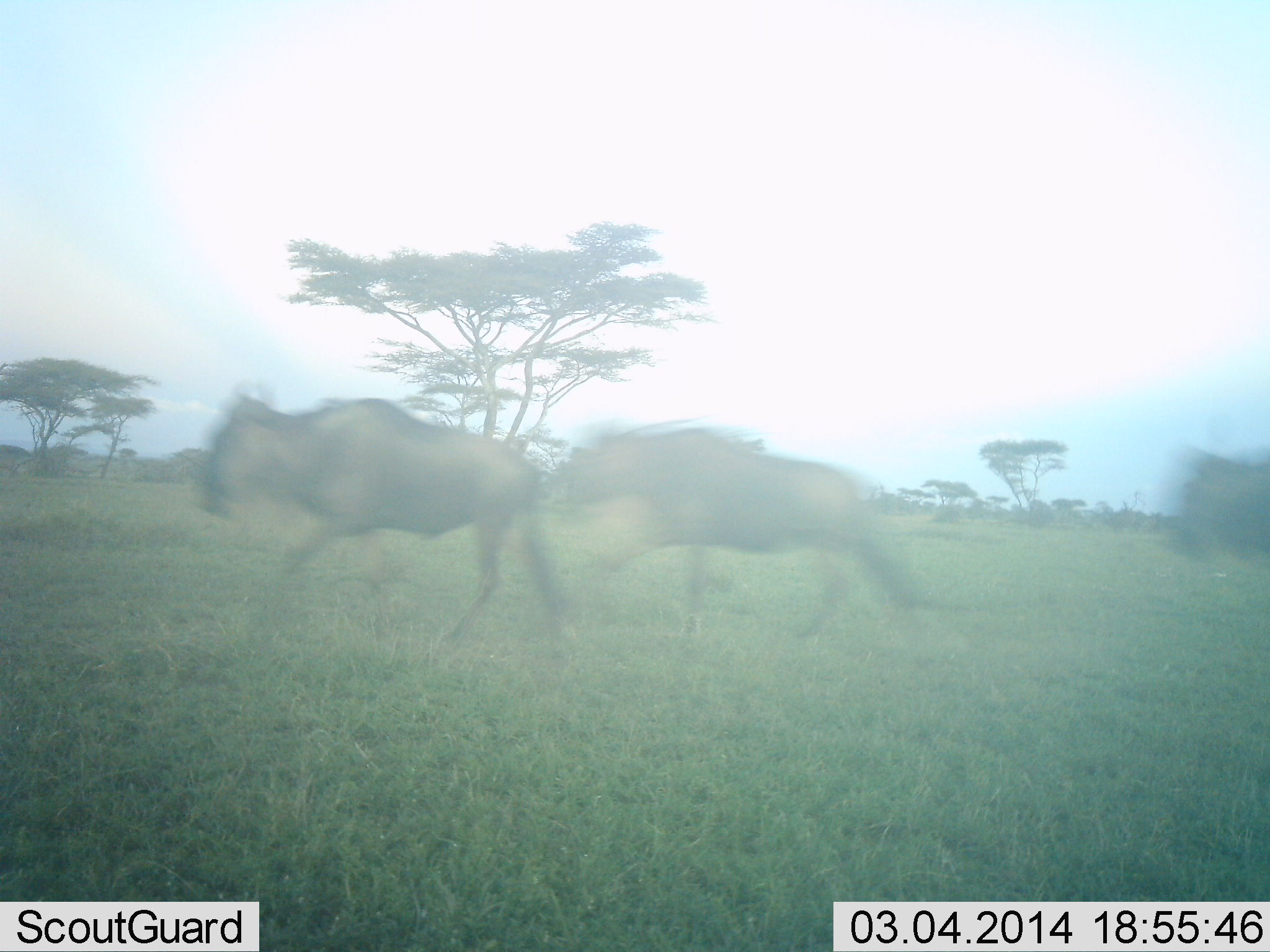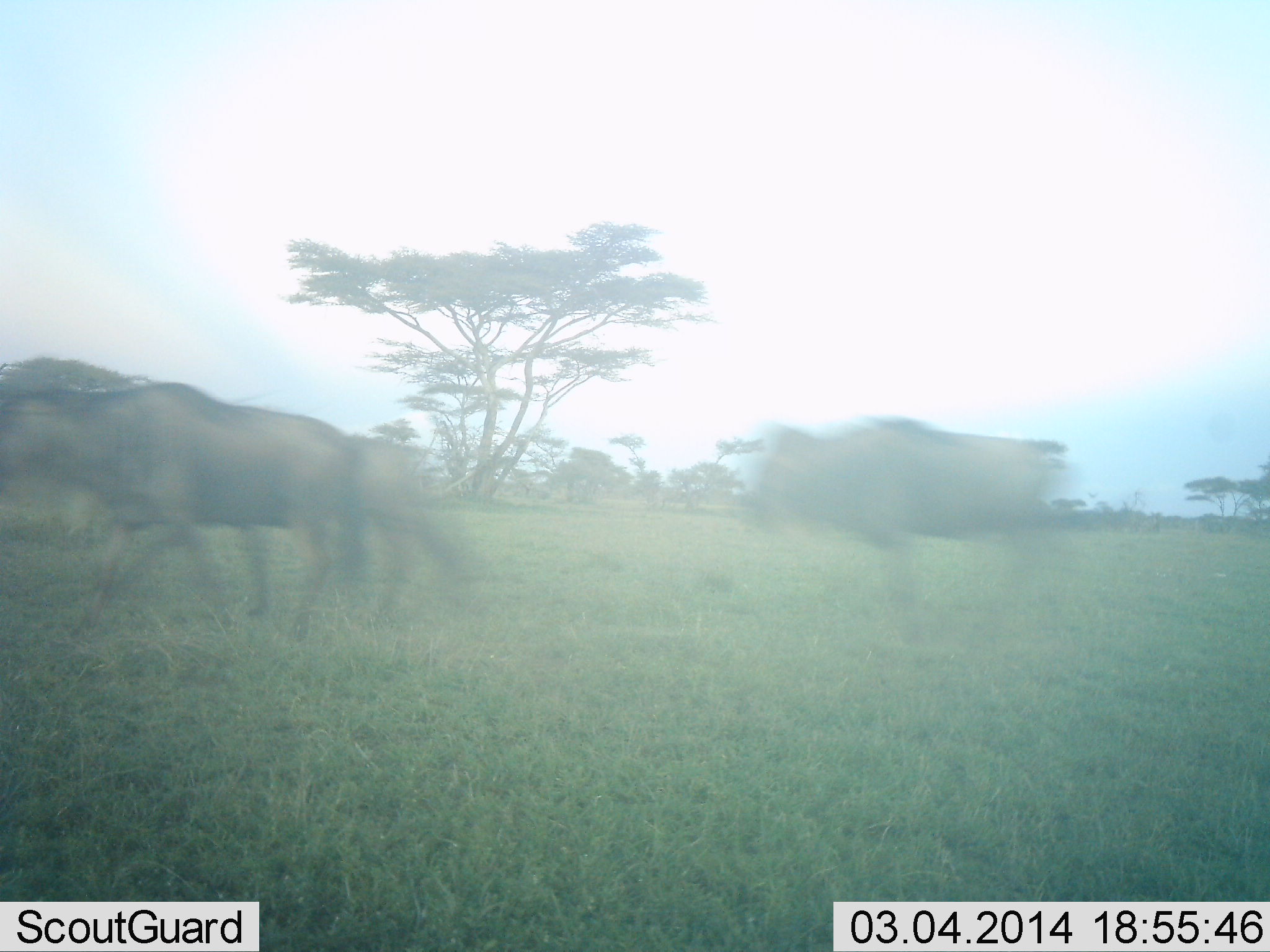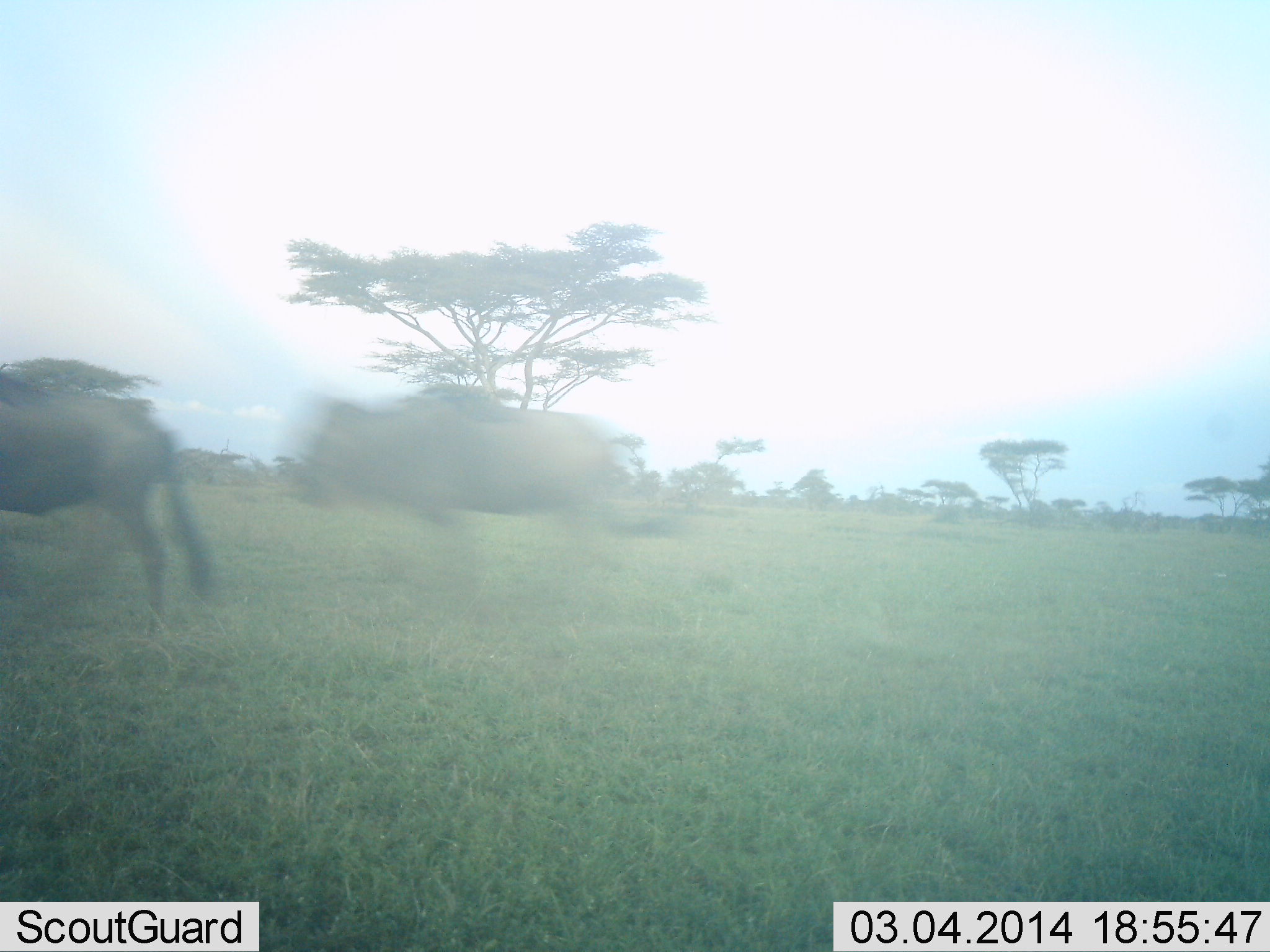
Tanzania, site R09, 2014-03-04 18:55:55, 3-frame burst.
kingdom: Animalia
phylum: Chordata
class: Mammalia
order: Artiodactyla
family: Bovidae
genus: Connochaetes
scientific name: Connochaetes taurinus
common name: blue wildebeest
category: wildebeest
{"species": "wildebeest (blue wildebeest) (Connochaetes taurinus)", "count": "4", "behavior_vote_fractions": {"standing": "0%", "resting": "0%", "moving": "100%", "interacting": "0%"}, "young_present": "0%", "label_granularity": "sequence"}